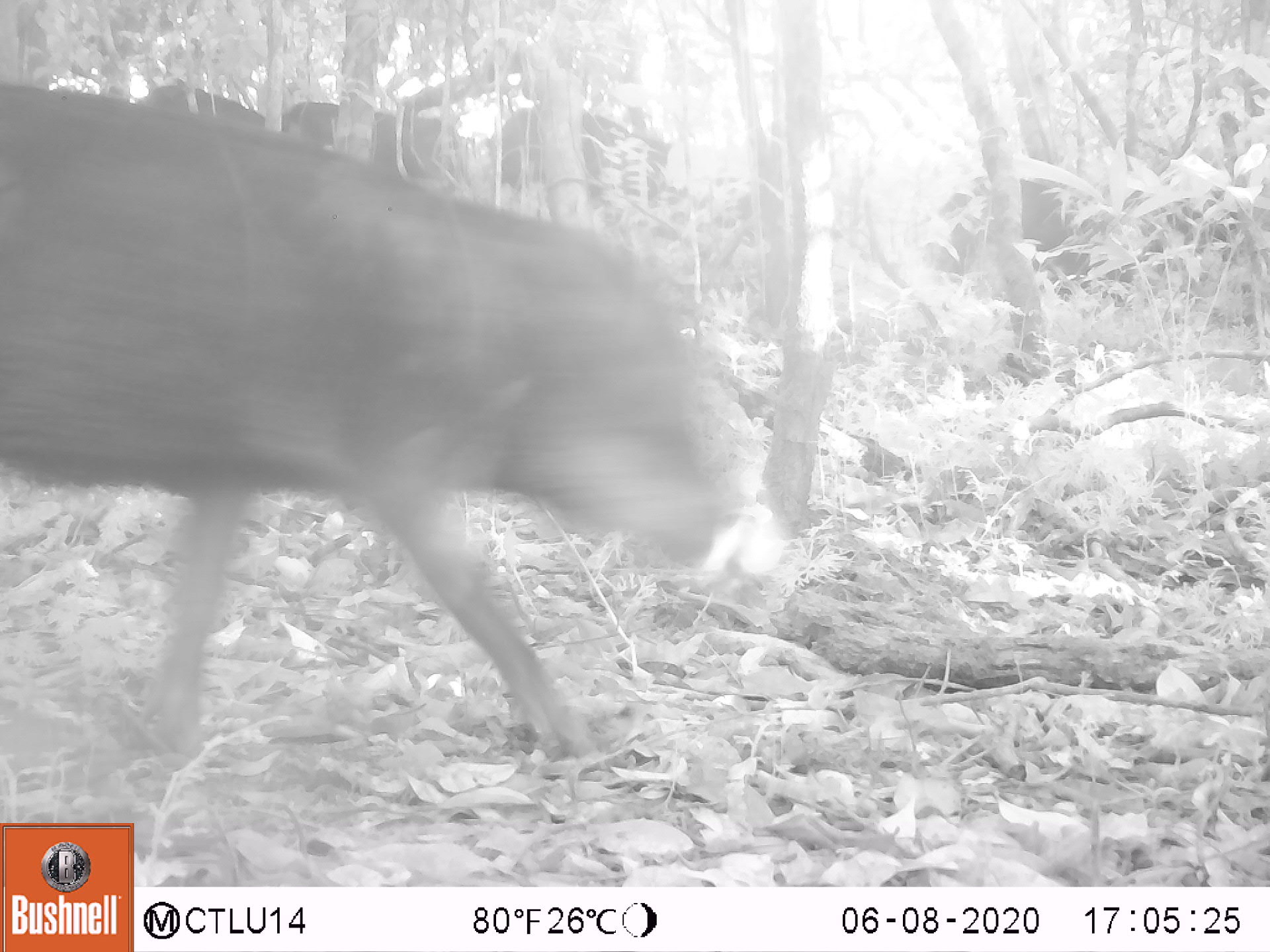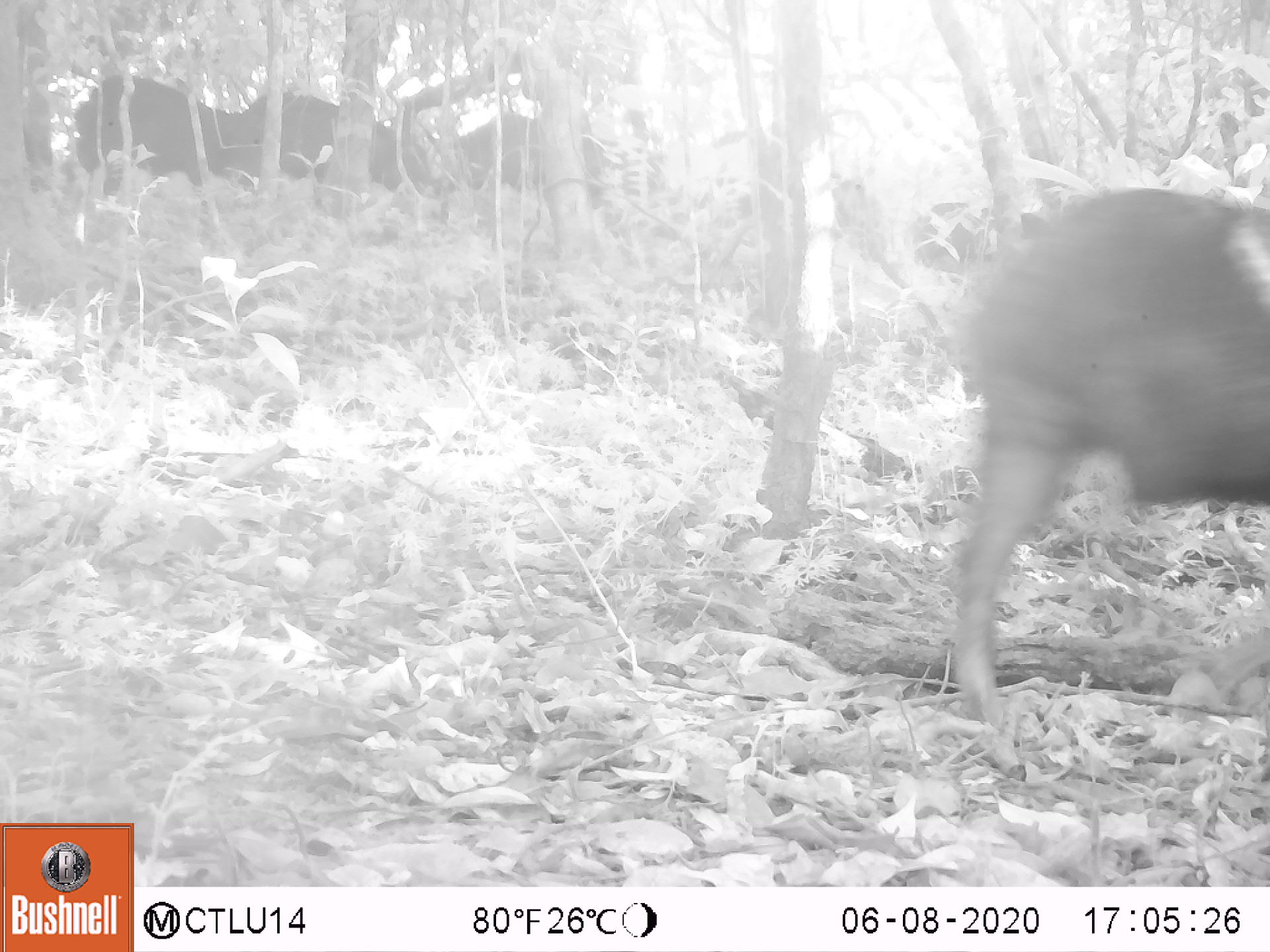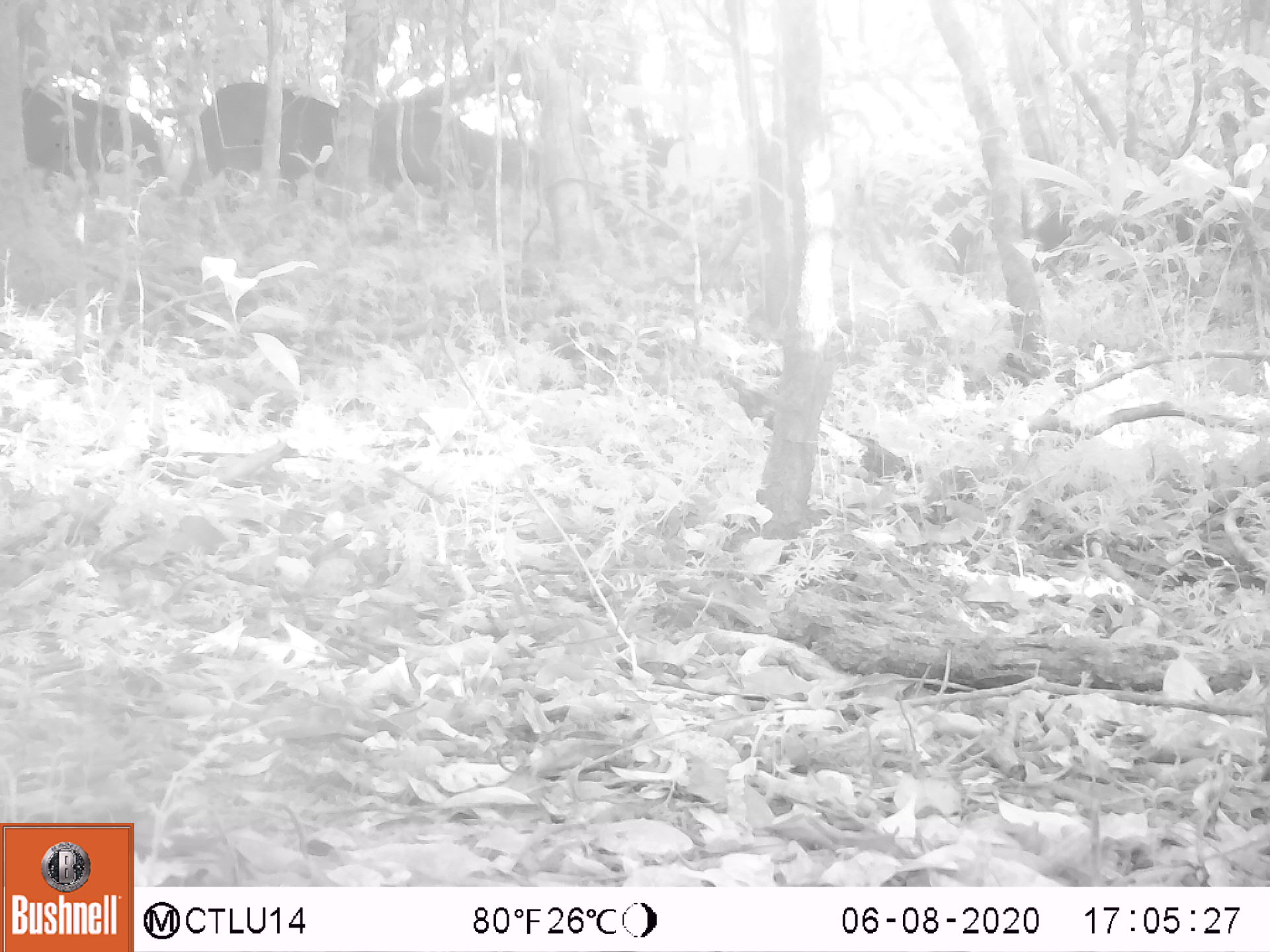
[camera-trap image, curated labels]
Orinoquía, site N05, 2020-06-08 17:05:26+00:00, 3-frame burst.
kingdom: Animalia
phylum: Chordata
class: Mammalia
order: Artiodactyla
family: Tayassuidae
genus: Tayassu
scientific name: Tayassu pecari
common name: white-lipped peccary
White-lipped peccary (Tayassu pecari).